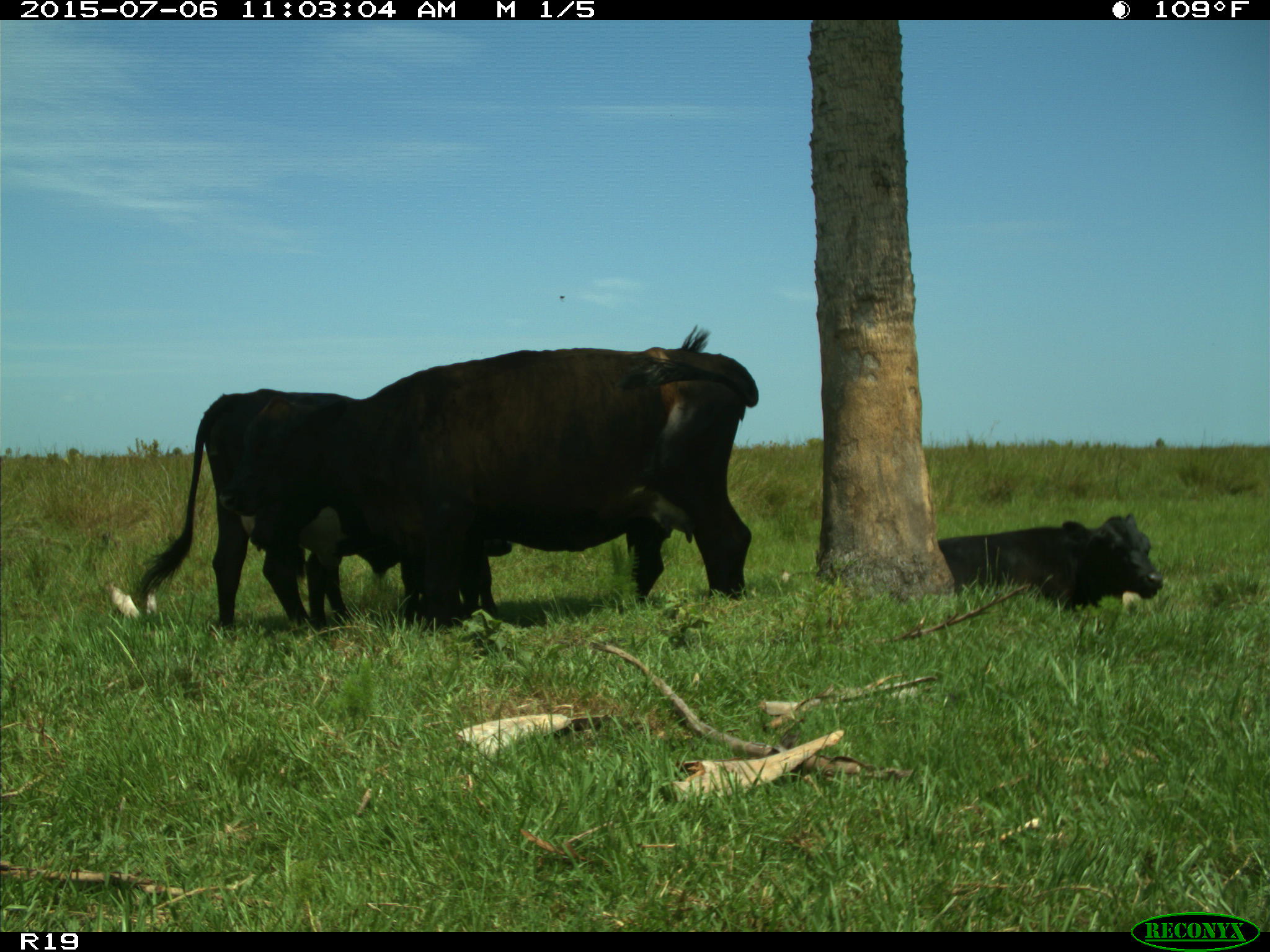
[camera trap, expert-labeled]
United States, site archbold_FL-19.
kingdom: Animalia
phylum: Chordata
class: Mammalia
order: Artiodactyla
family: Bovidae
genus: Bos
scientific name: Bos taurus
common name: domestic cow